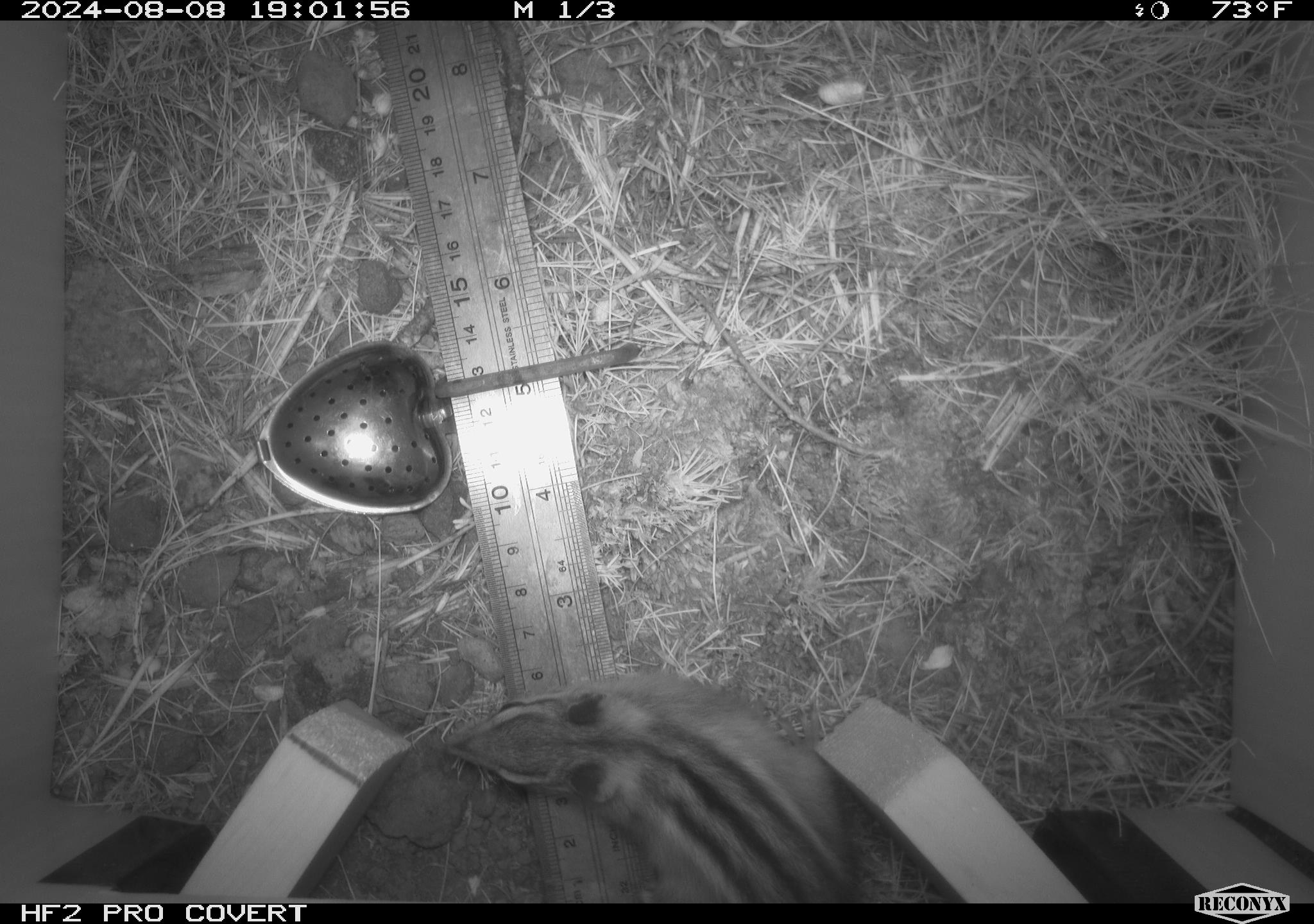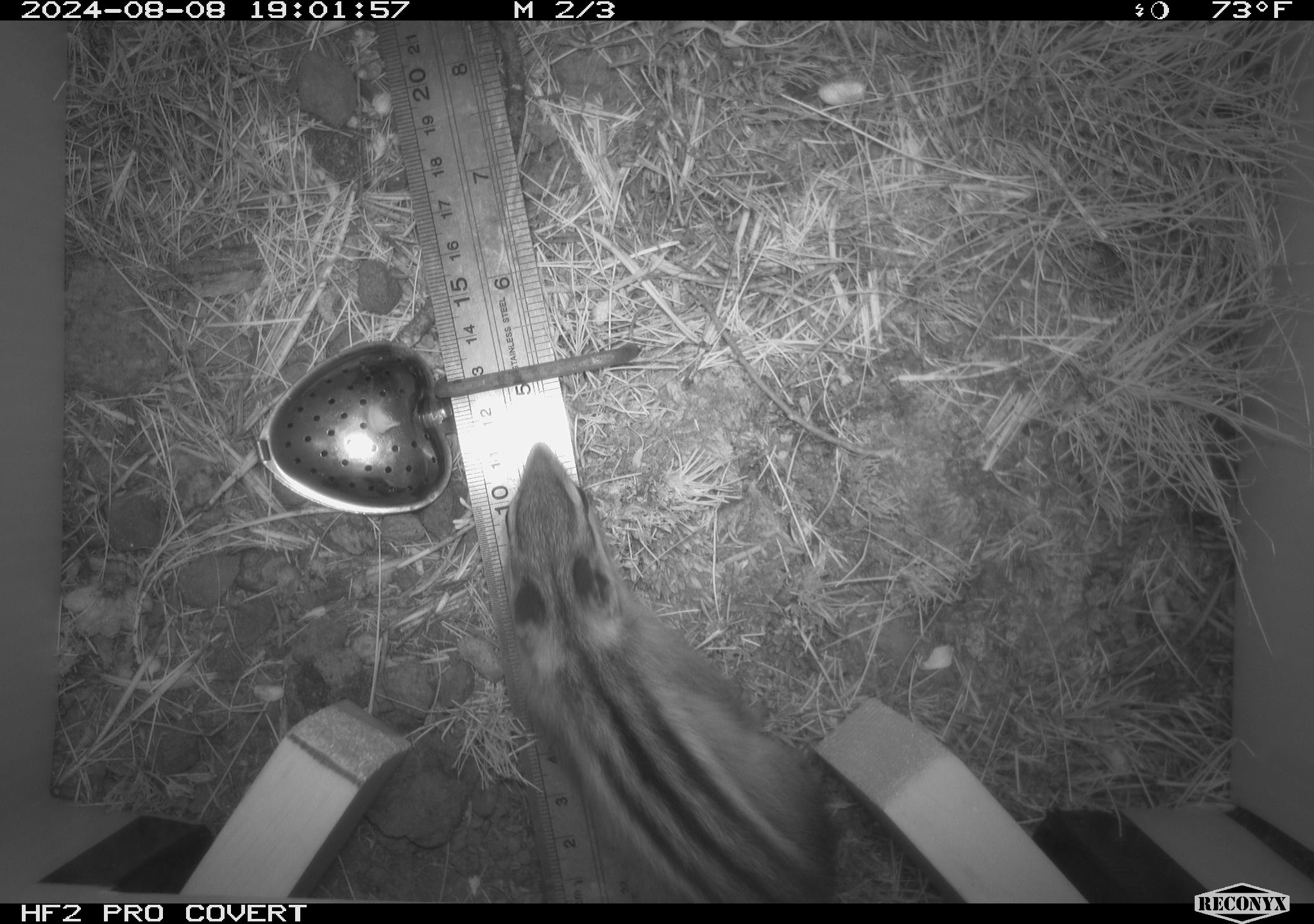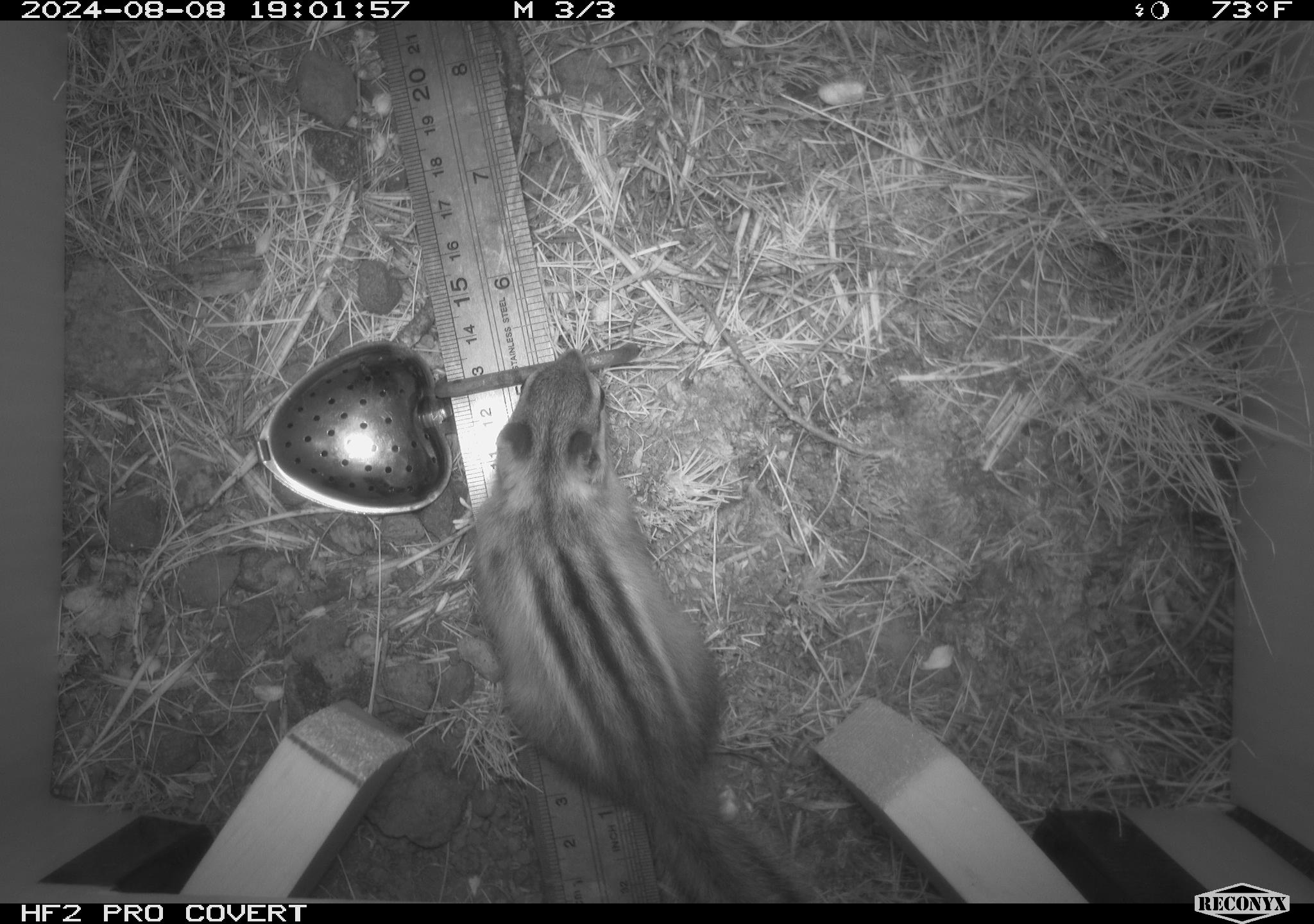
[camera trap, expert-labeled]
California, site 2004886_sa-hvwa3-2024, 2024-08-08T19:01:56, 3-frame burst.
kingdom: Animalia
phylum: Chordata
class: Mammalia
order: Rodentia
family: Sciuridae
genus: Neotamias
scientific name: Neotamias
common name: western chipmunks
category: neotamias species